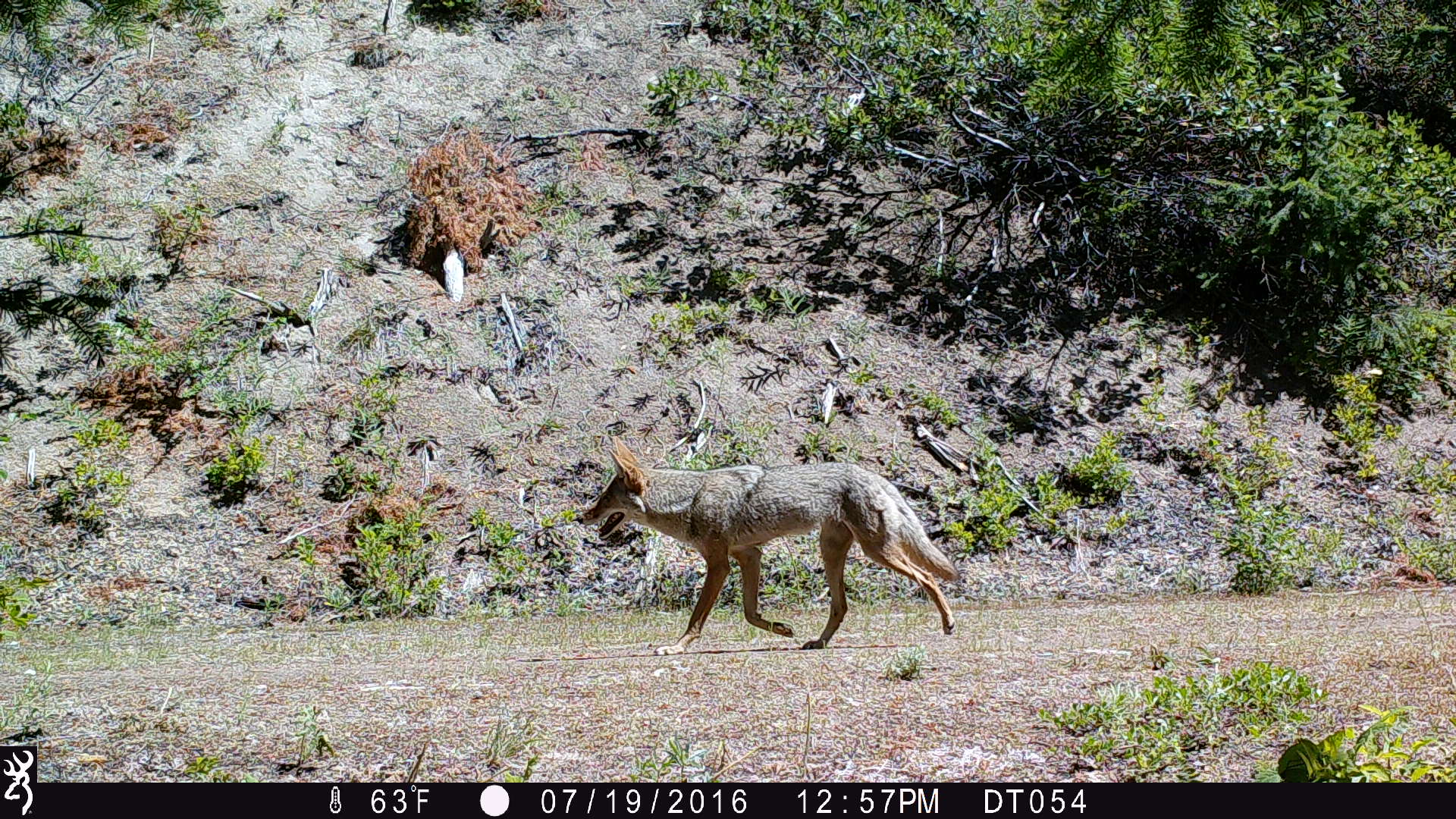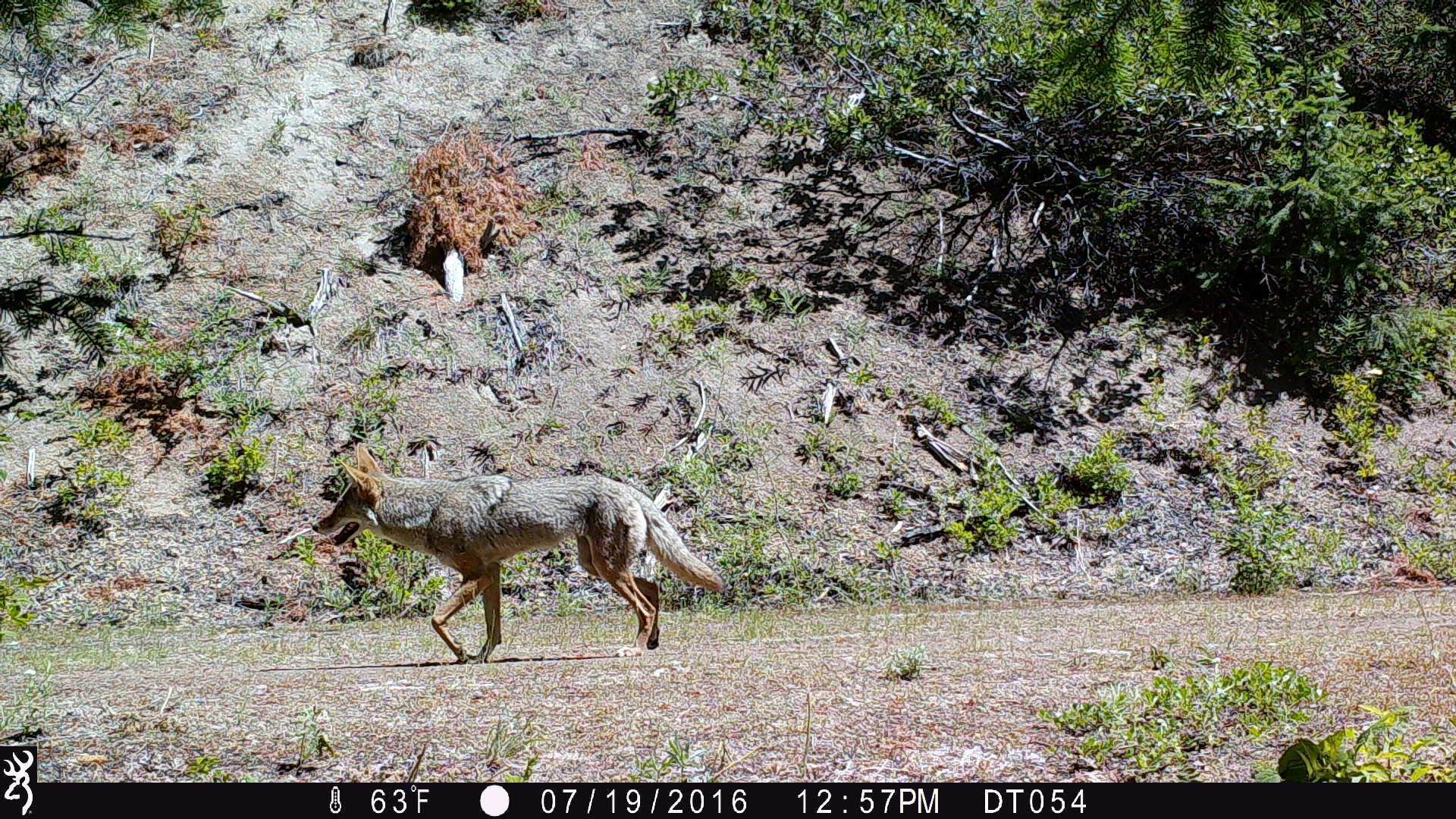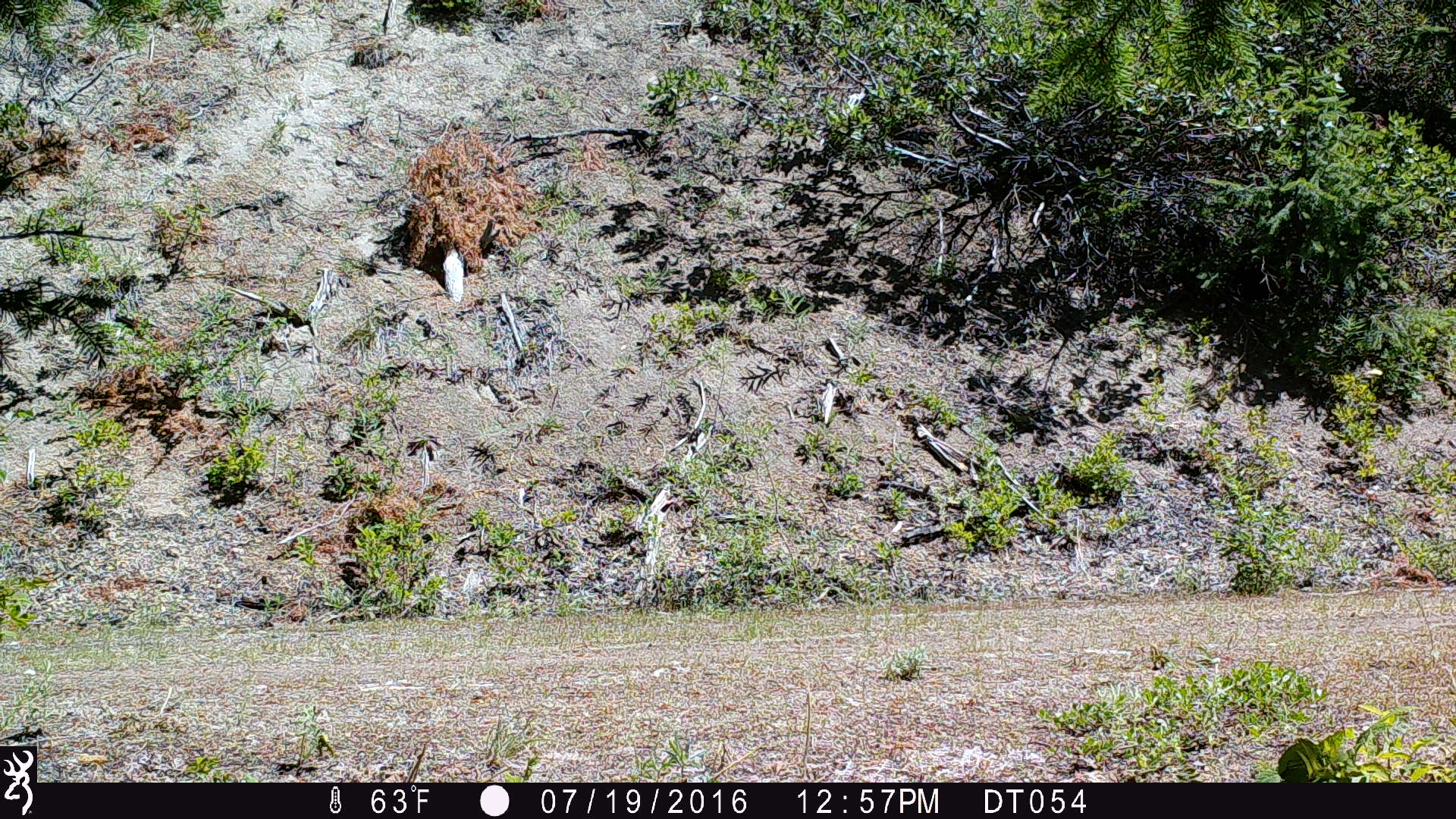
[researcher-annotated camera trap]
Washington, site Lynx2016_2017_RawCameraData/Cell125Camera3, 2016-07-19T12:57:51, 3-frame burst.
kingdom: Animalia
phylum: Chordata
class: Mammalia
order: Carnivora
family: Canidae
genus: Canis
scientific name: Canis latrans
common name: coyote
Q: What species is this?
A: Canis latrans (coyote).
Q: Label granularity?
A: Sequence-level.